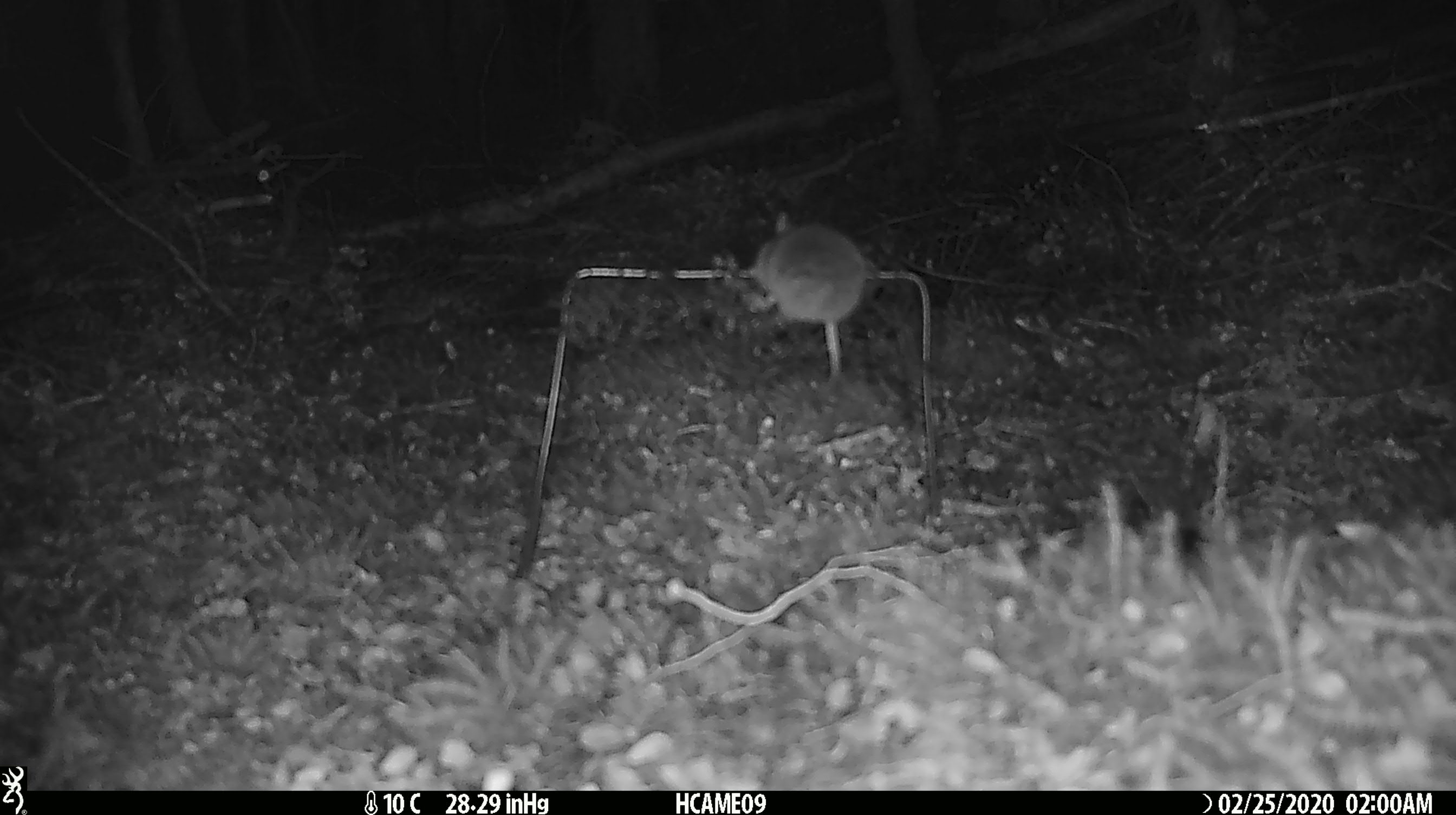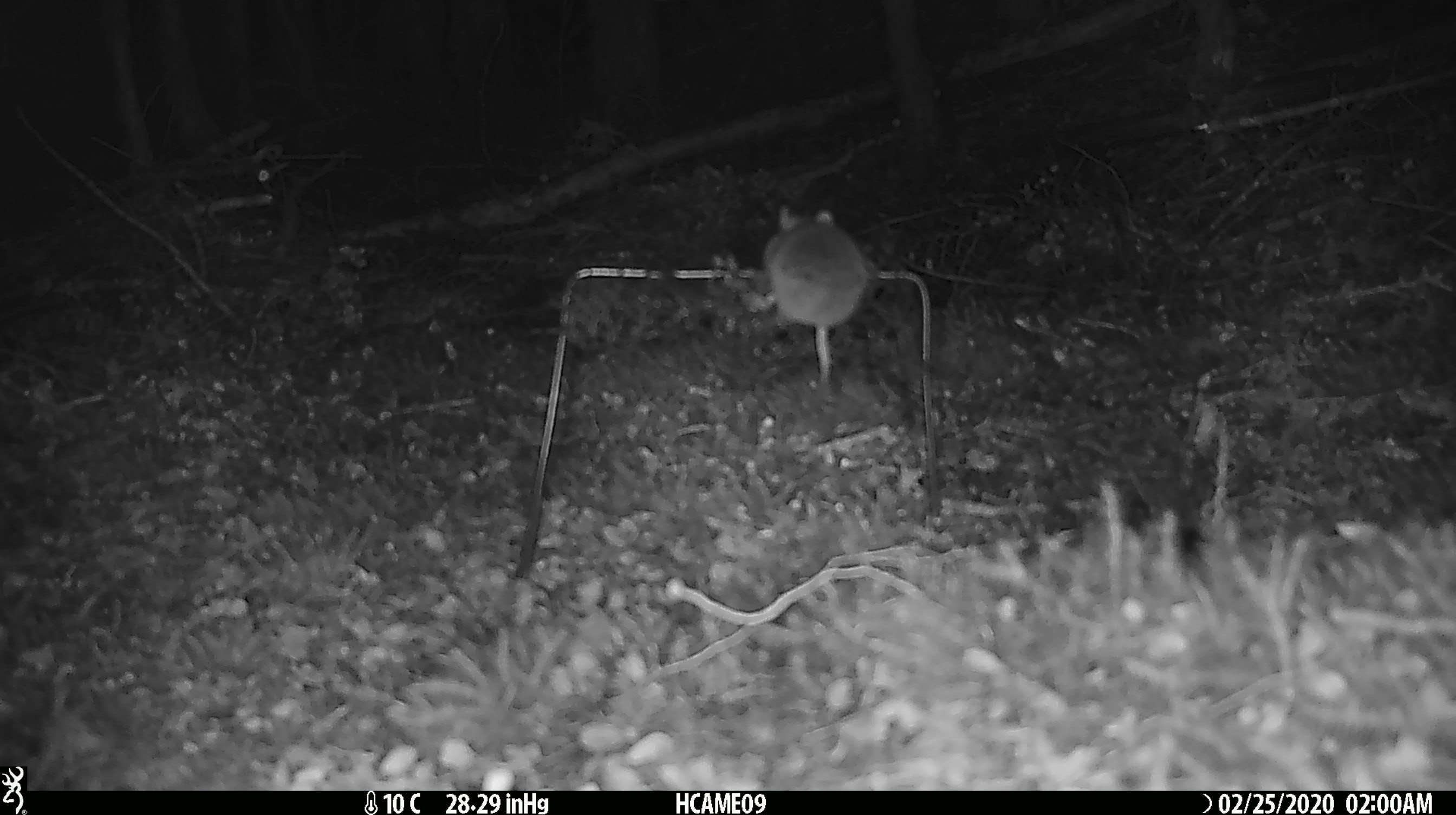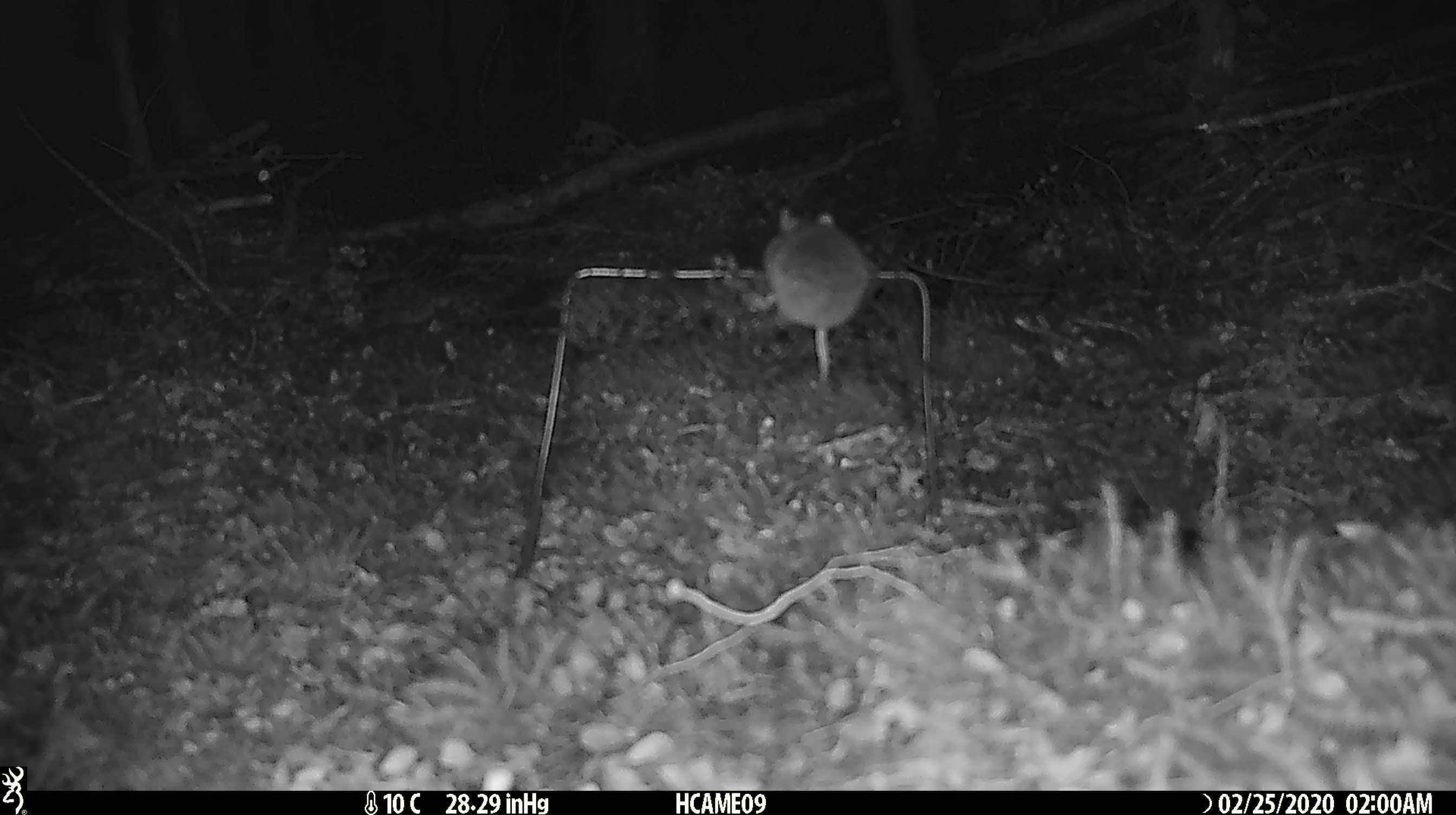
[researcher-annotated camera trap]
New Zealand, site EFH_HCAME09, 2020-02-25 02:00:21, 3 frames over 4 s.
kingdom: Animalia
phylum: Chordata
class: Mammalia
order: Rodentia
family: Muridae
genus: Mus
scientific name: Mus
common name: mouse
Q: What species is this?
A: Mouse (Mus).